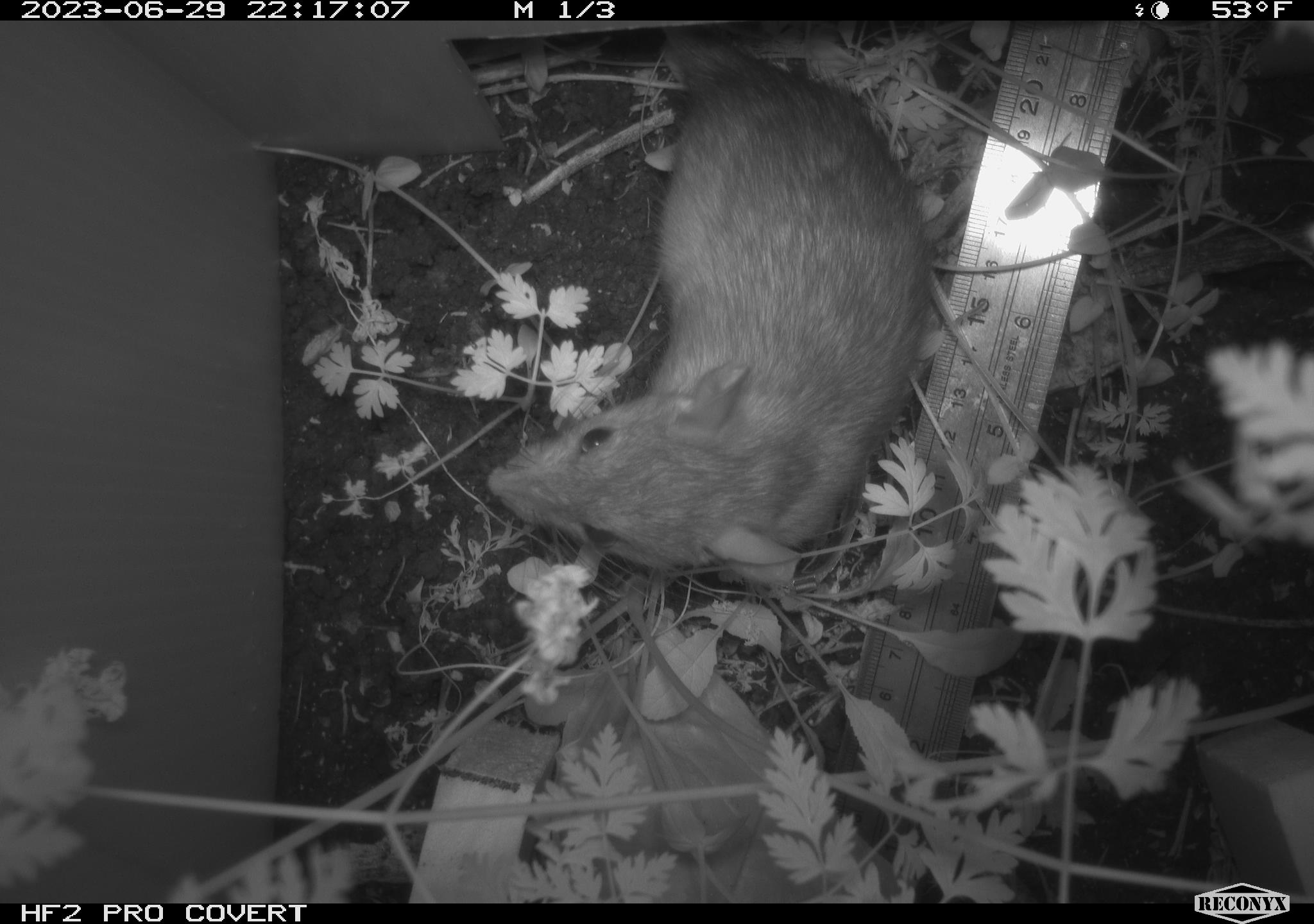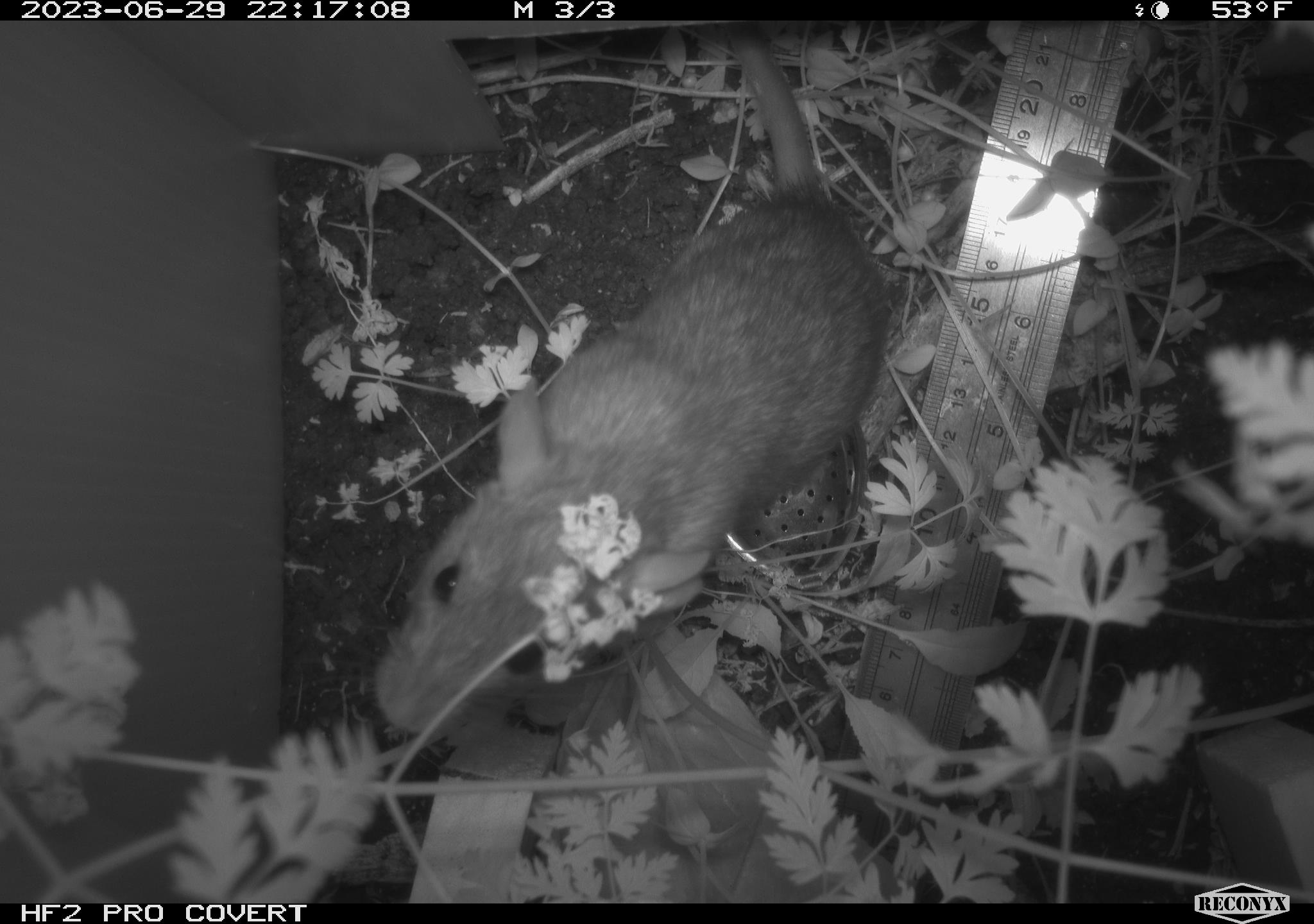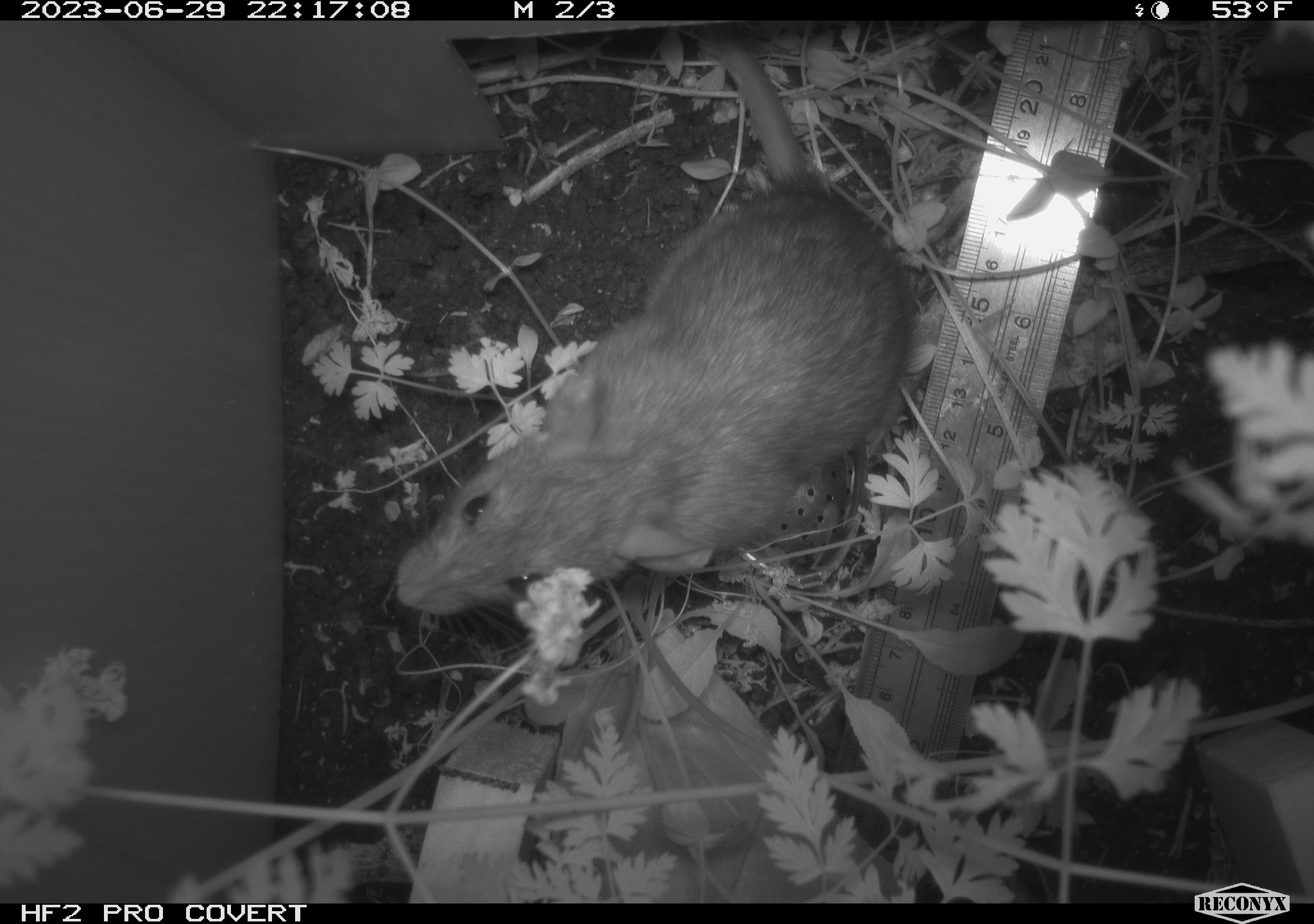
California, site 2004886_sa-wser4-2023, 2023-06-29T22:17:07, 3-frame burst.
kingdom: Animalia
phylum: Chordata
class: Mammalia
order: Rodentia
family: Muridae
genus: Rattus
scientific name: Rattus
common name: rat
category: rattus species